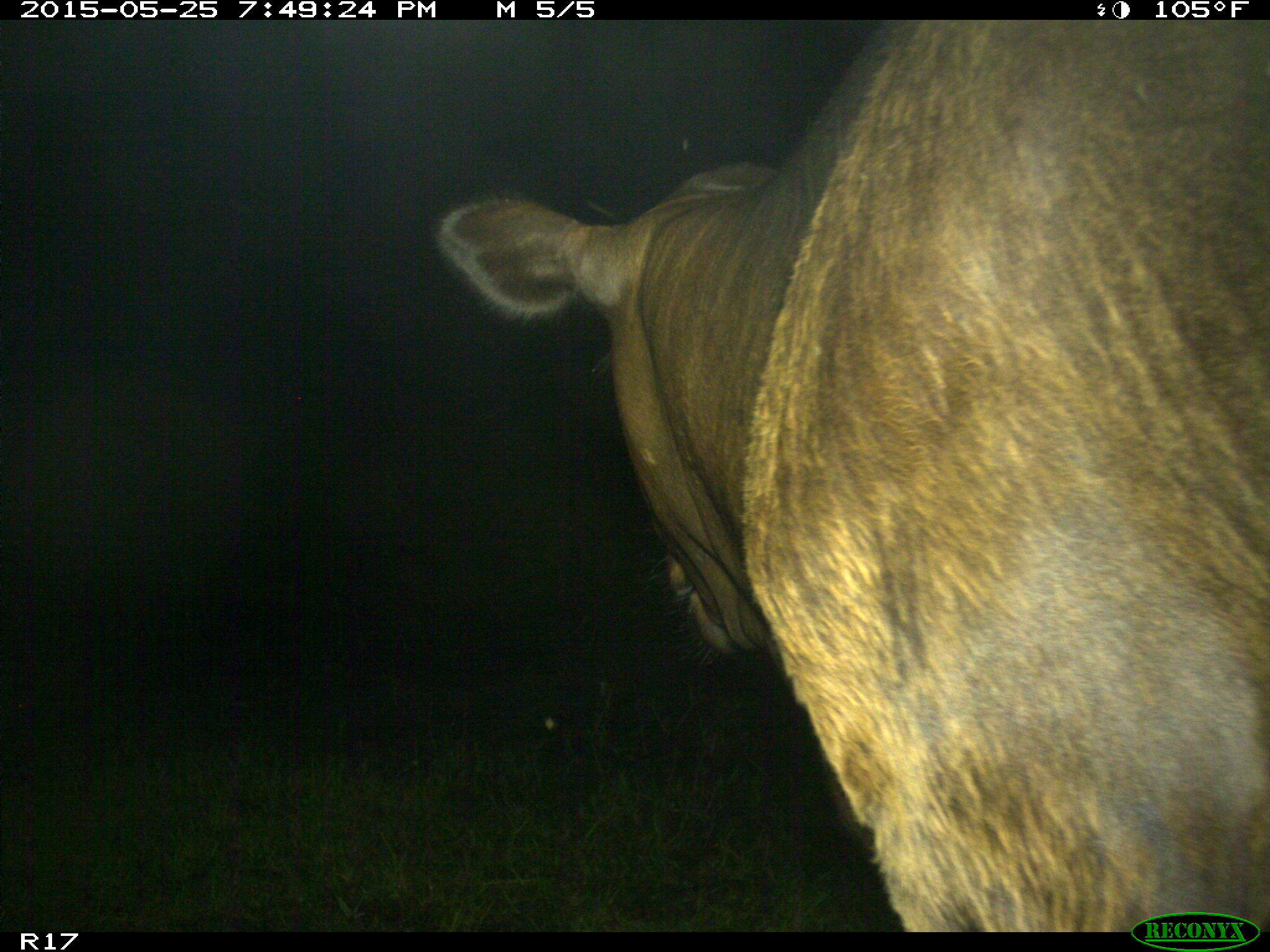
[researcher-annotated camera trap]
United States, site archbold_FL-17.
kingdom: Animalia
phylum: Chordata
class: Mammalia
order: Artiodactyla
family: Bovidae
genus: Bos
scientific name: Bos taurus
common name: domestic cow